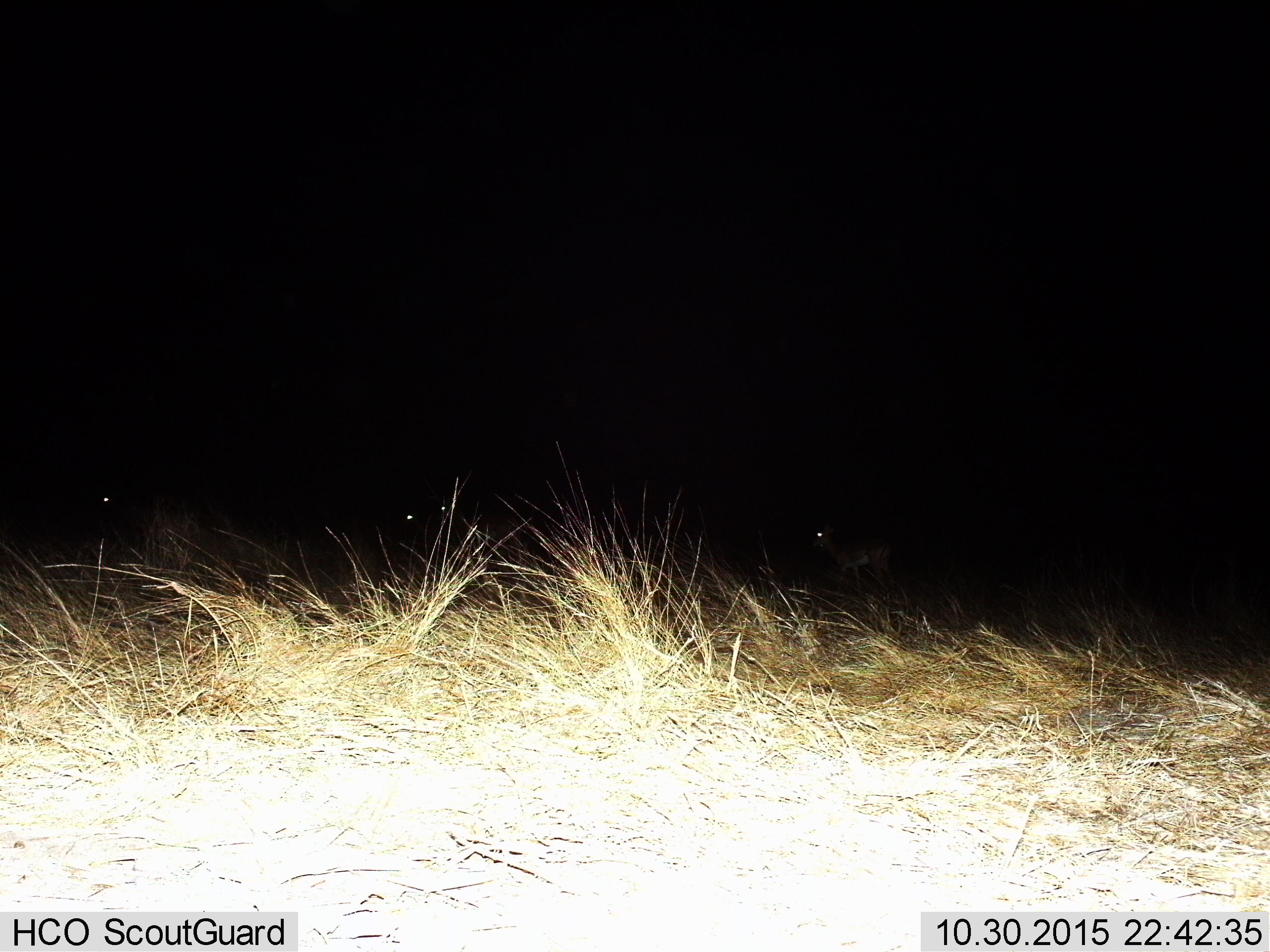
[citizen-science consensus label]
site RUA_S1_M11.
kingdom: Animalia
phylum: Chordata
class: Mammalia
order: Artiodactyla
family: Bovidae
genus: Aepyceros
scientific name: Aepyceros melampus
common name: impala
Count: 4.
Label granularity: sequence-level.